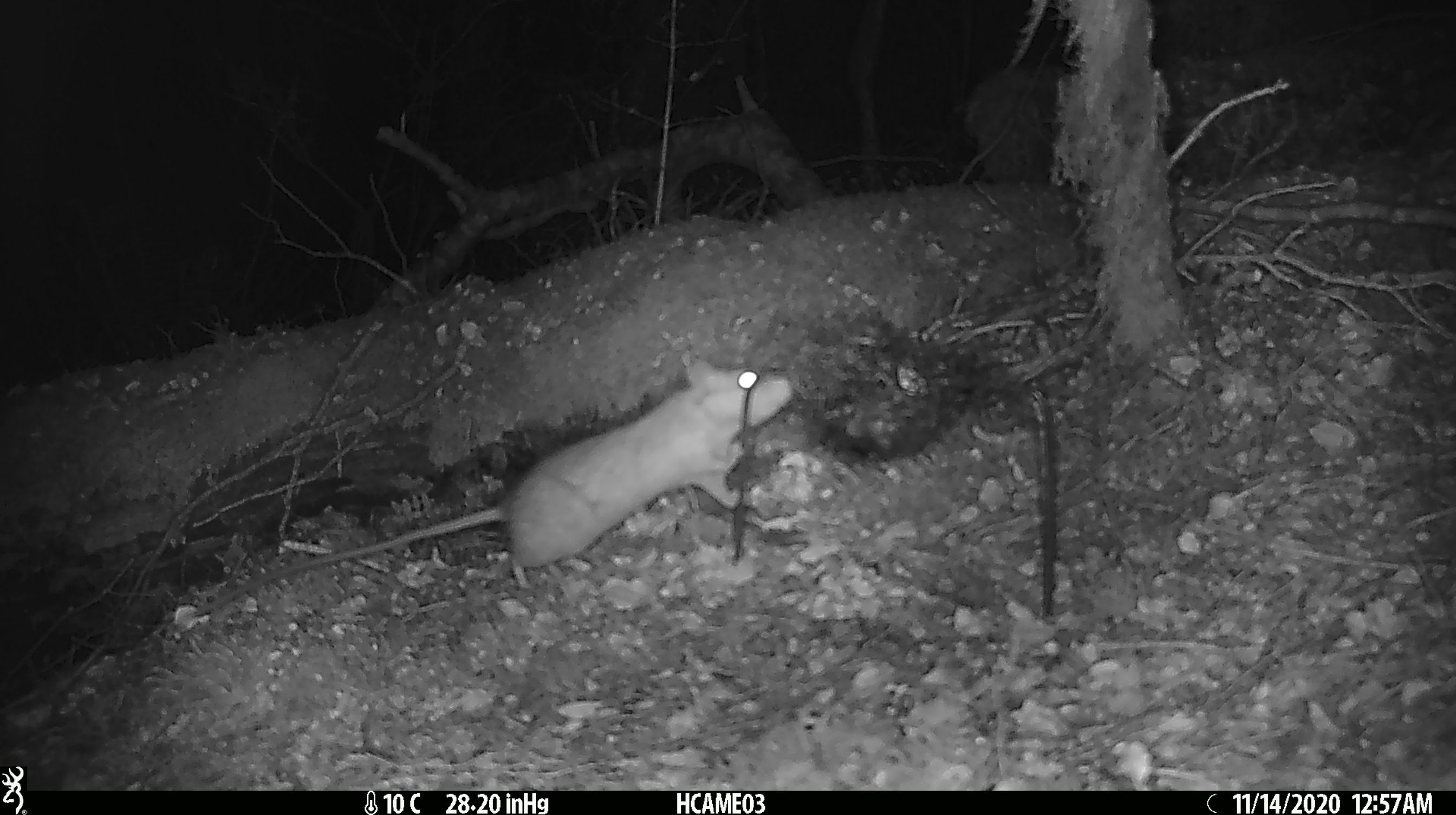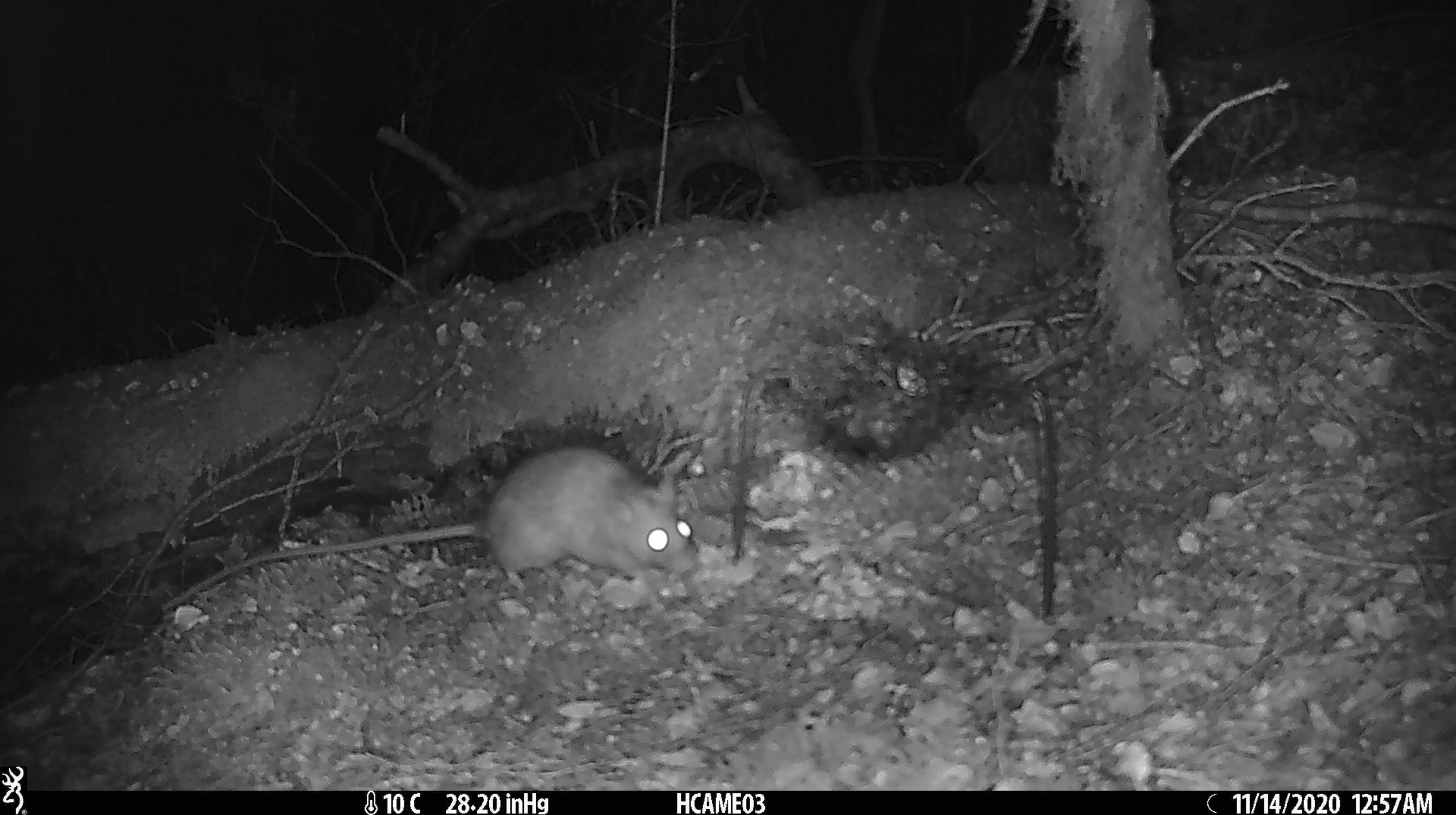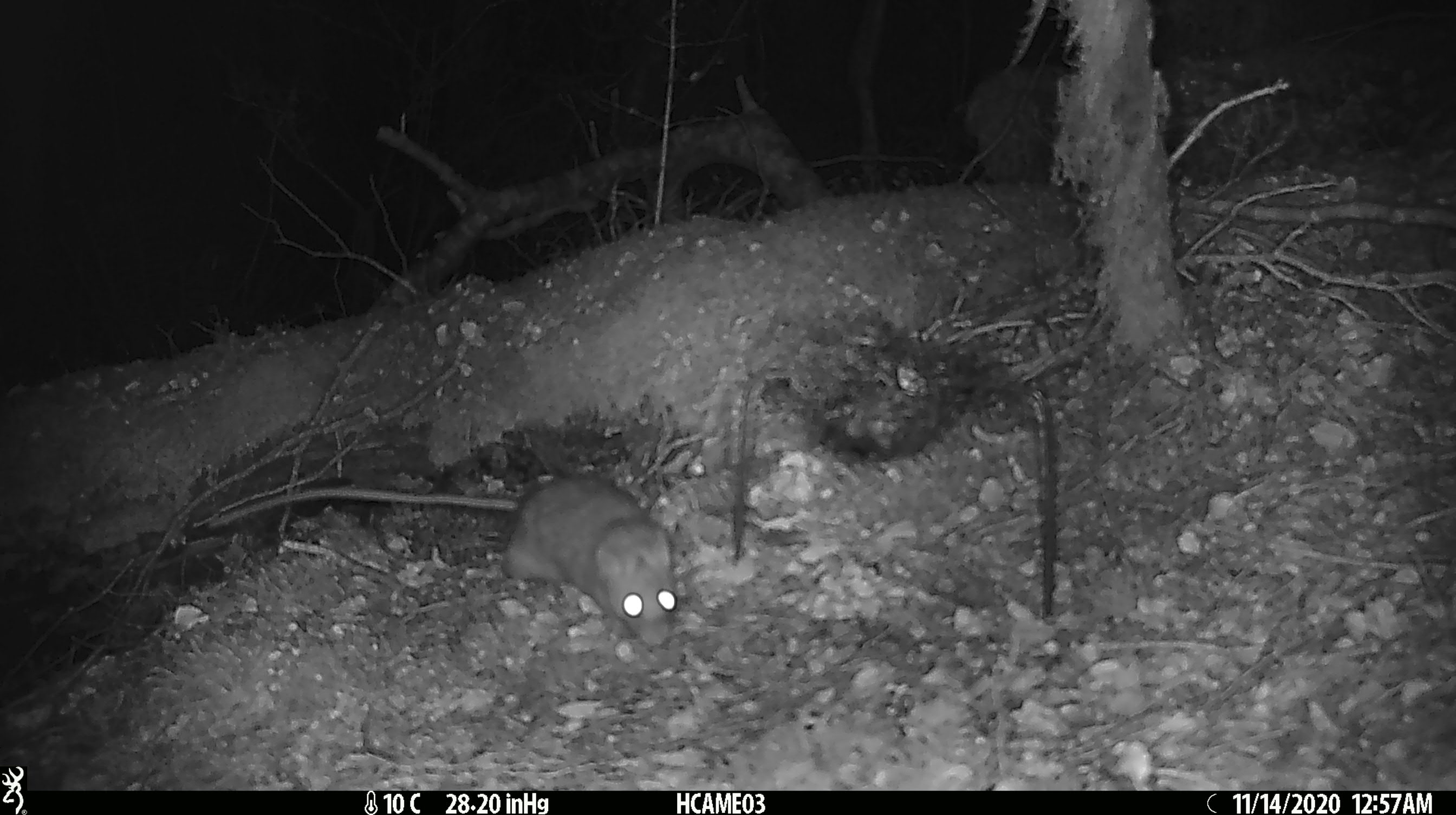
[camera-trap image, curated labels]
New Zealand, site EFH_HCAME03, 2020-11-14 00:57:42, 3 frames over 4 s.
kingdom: Animalia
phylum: Chordata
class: Mammalia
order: Rodentia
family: Muridae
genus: Rattus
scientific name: Rattus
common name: rat